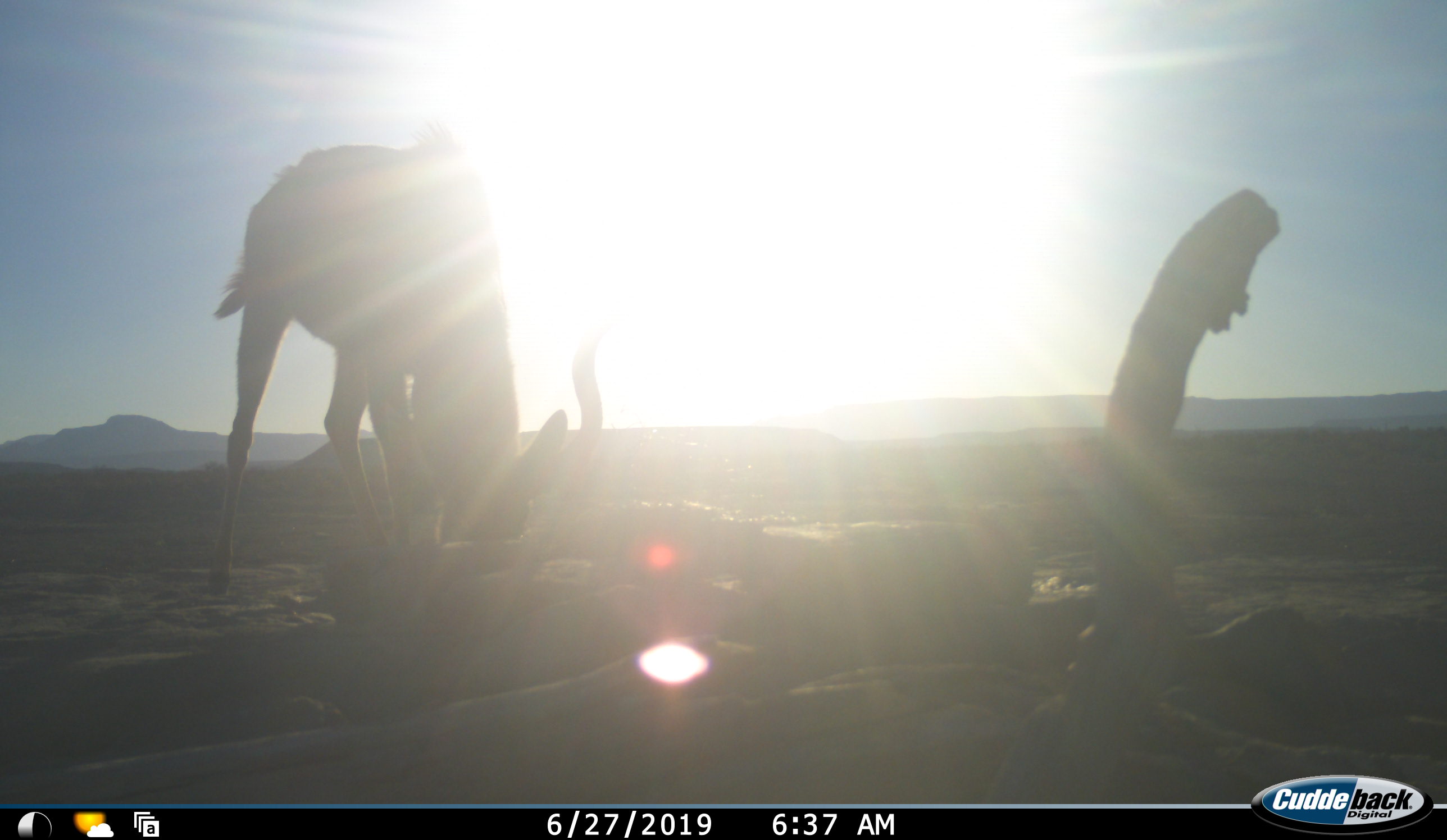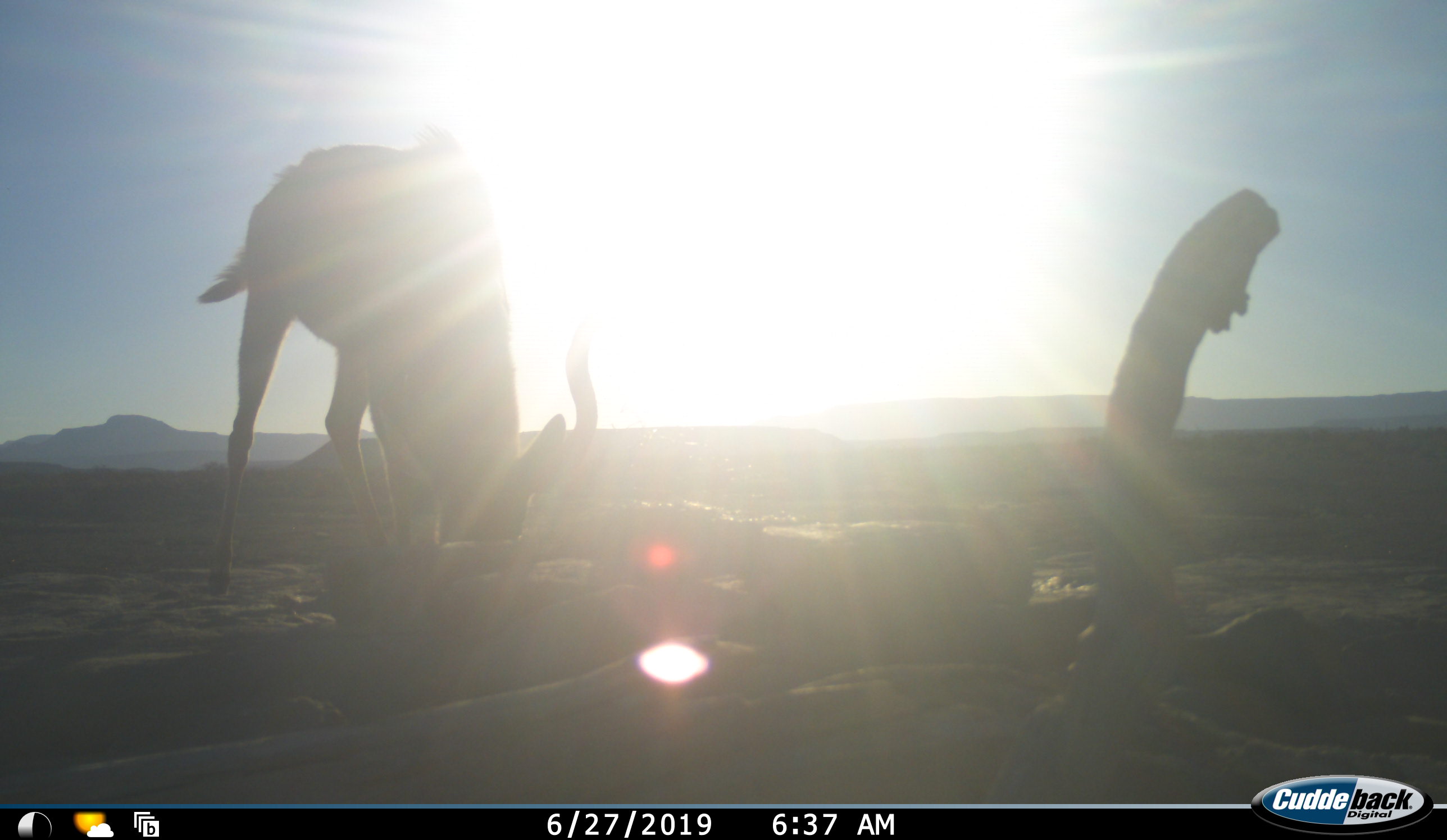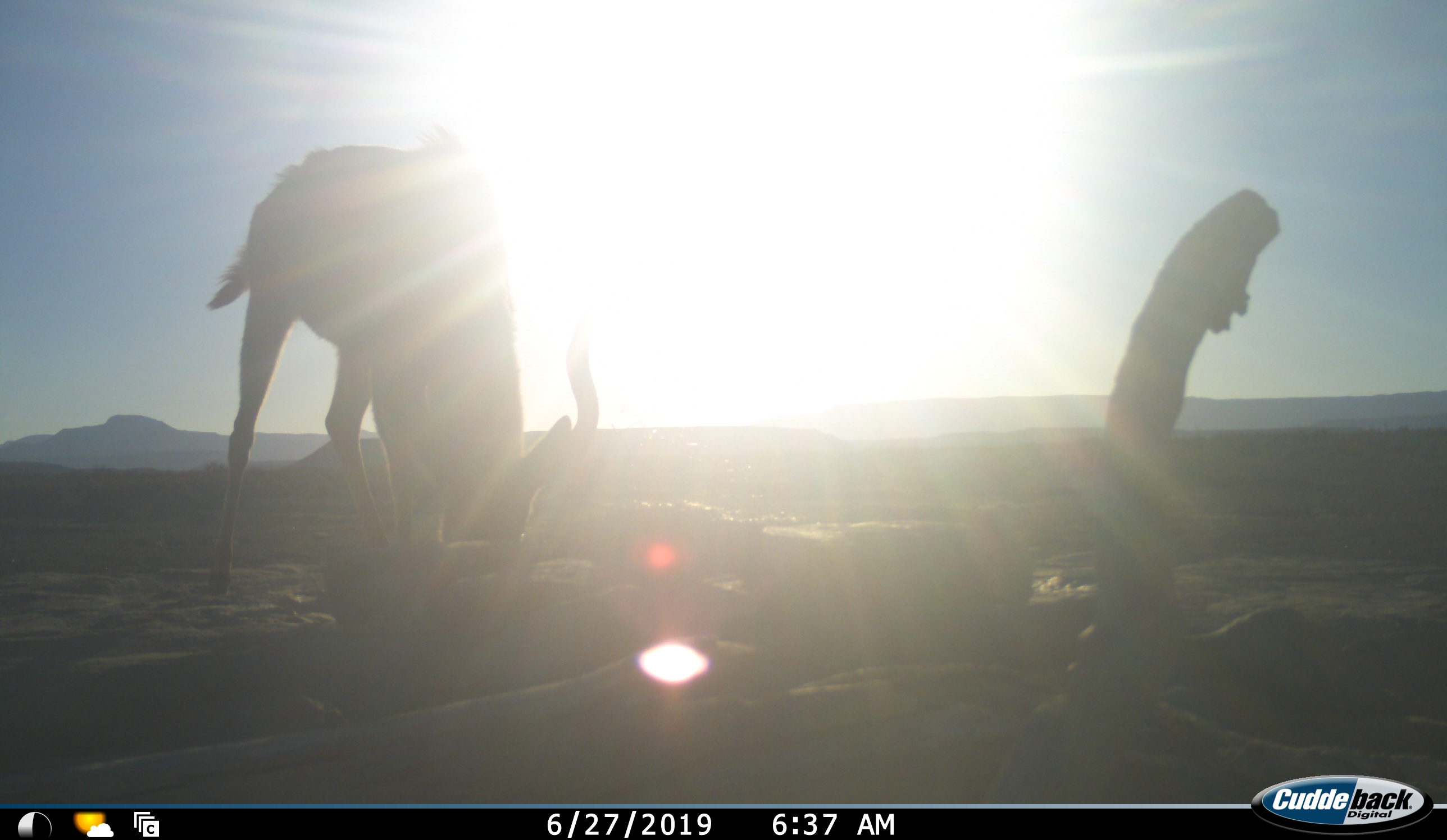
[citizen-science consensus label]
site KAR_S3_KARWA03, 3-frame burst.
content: unidentified animal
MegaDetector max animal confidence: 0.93